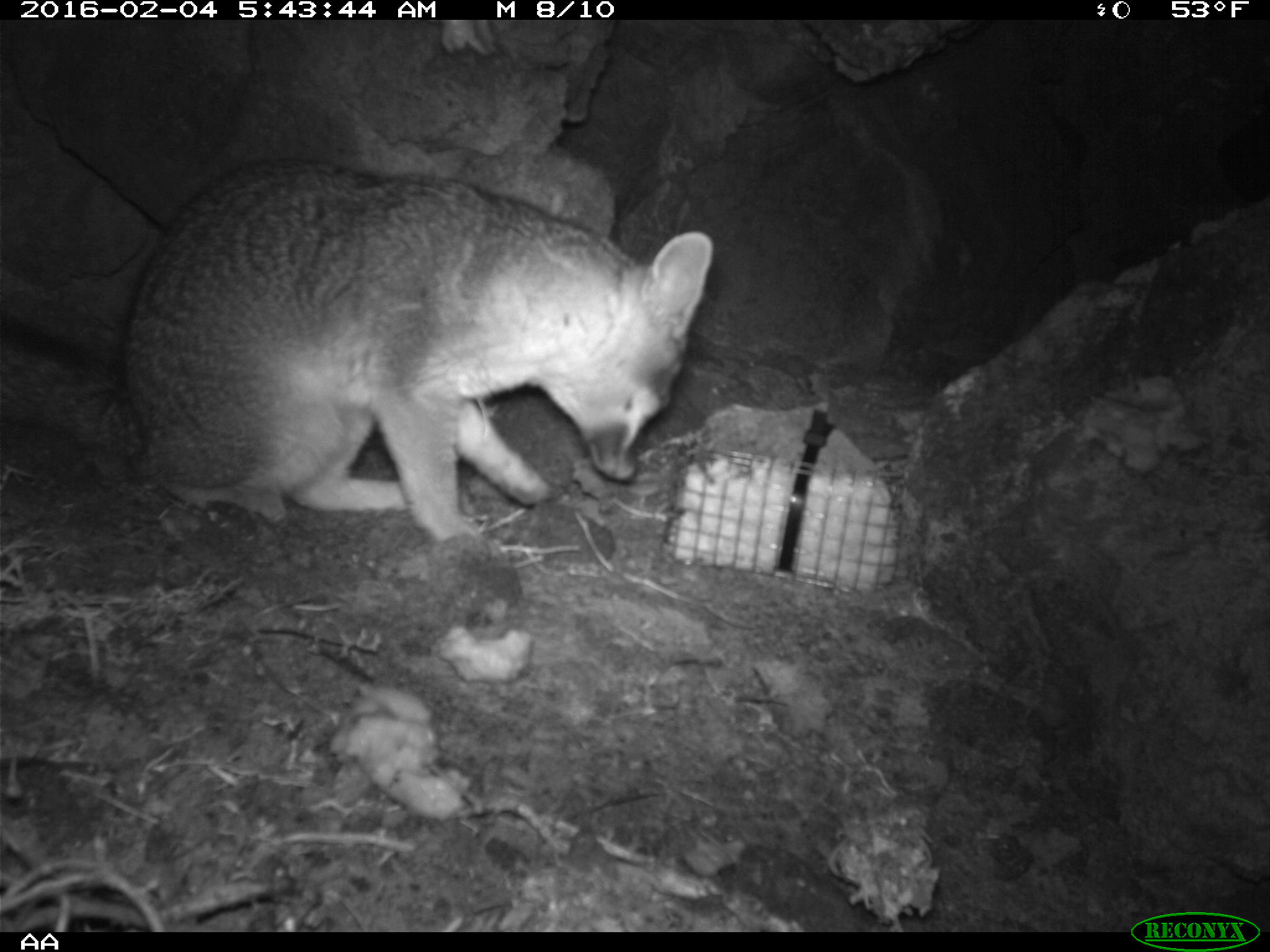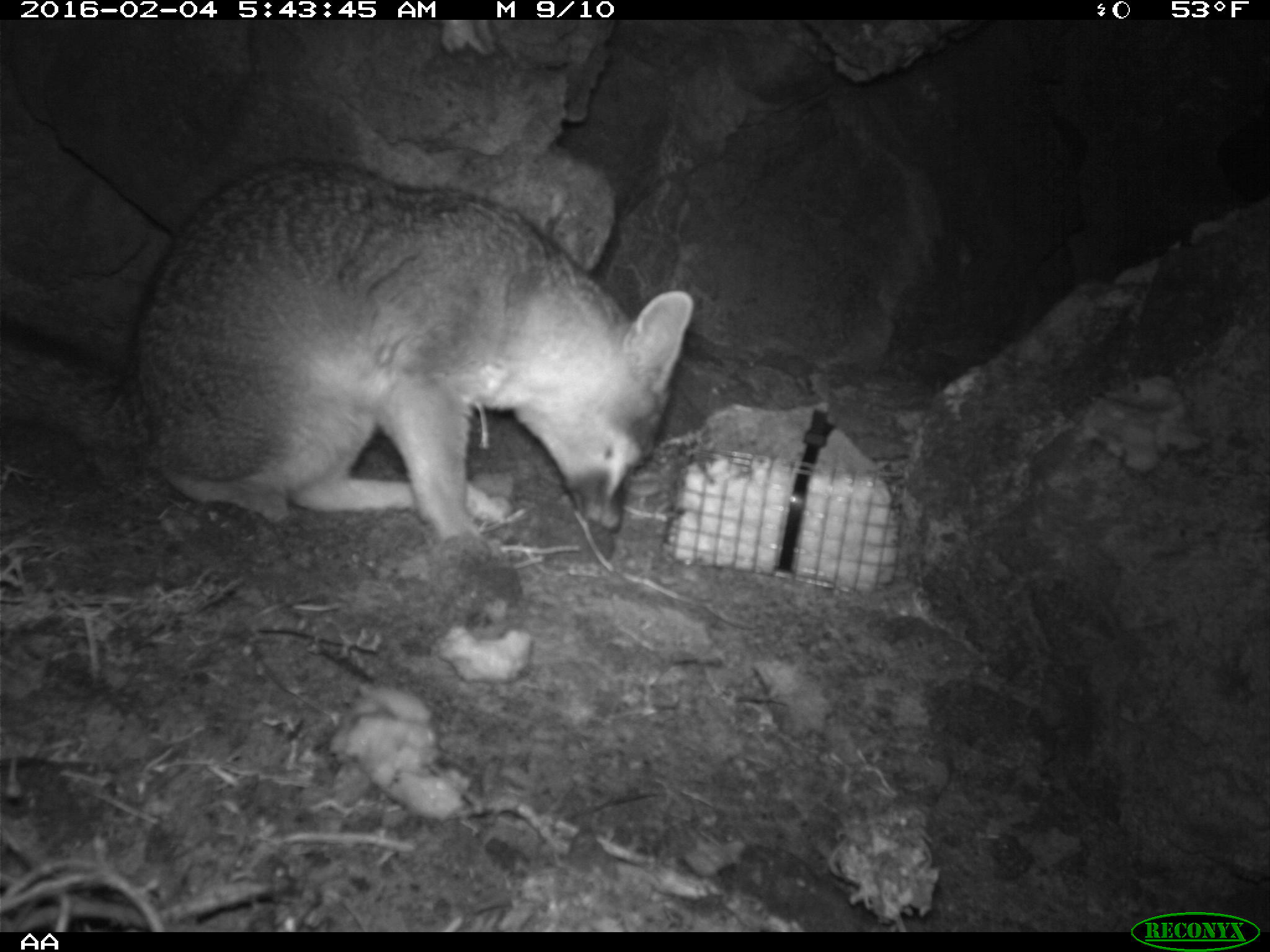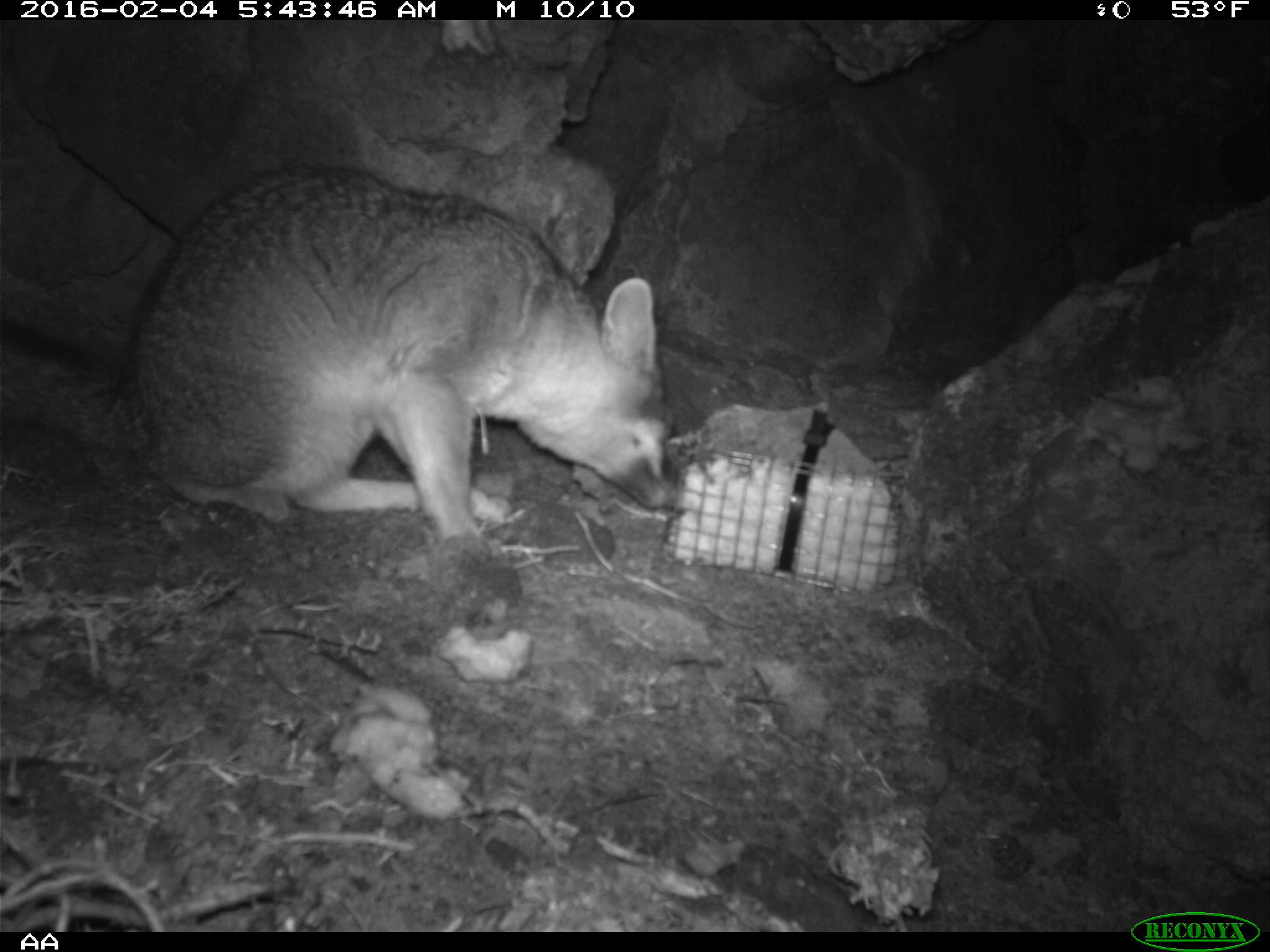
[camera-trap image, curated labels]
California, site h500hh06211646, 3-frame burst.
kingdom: Animalia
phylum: Chordata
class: Mammalia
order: Carnivora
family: Canidae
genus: Urocyon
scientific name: Urocyon littoralis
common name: island fox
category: fox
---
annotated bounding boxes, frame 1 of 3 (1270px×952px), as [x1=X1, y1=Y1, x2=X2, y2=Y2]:
fox: [x1=0, y1=159, x2=712, y2=541]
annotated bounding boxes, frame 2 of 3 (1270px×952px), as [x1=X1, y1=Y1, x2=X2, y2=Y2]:
fox: [x1=0, y1=158, x2=695, y2=566]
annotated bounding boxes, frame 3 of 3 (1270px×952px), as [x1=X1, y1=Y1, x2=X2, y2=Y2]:
fox: [x1=0, y1=162, x2=680, y2=545]